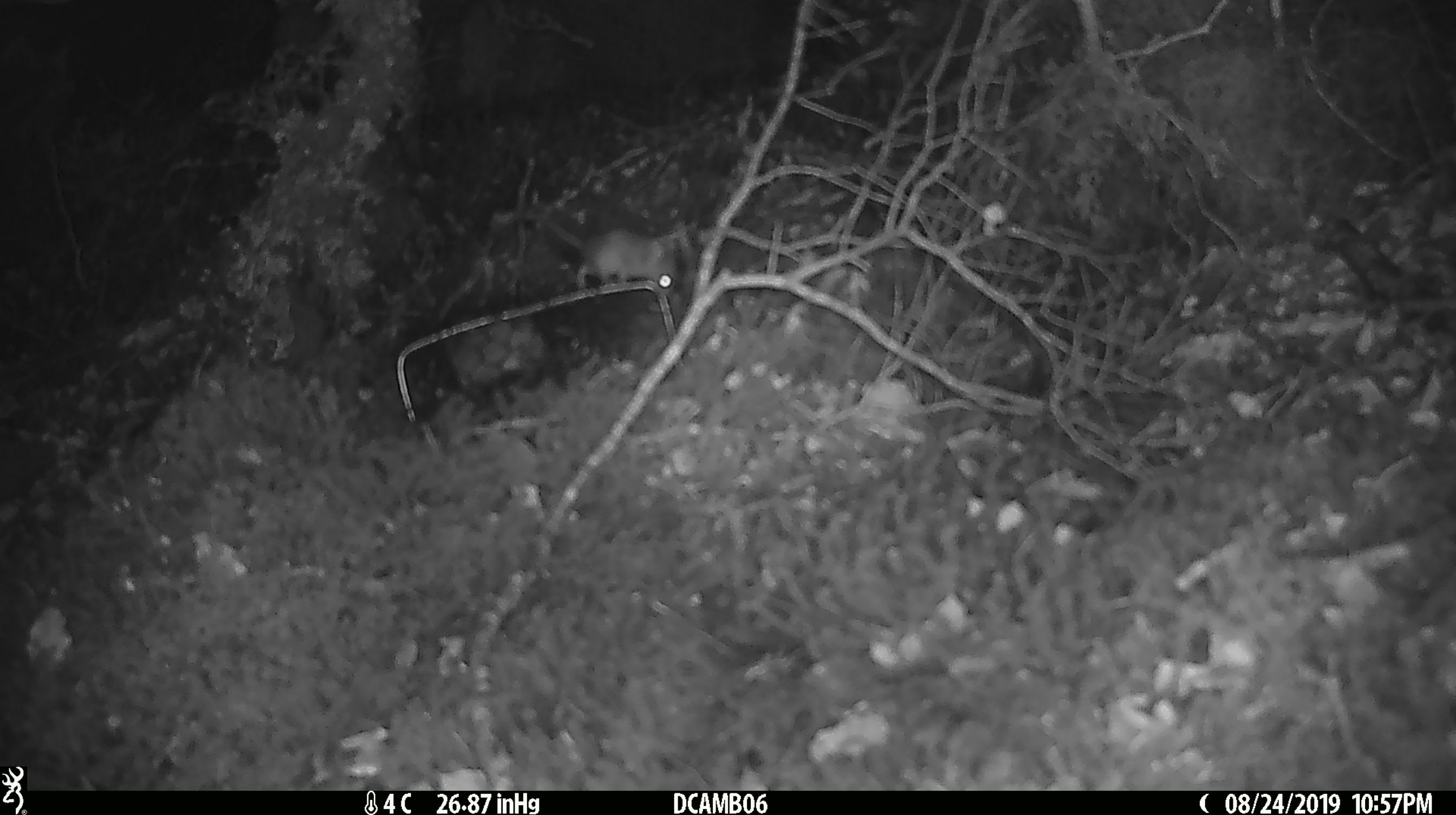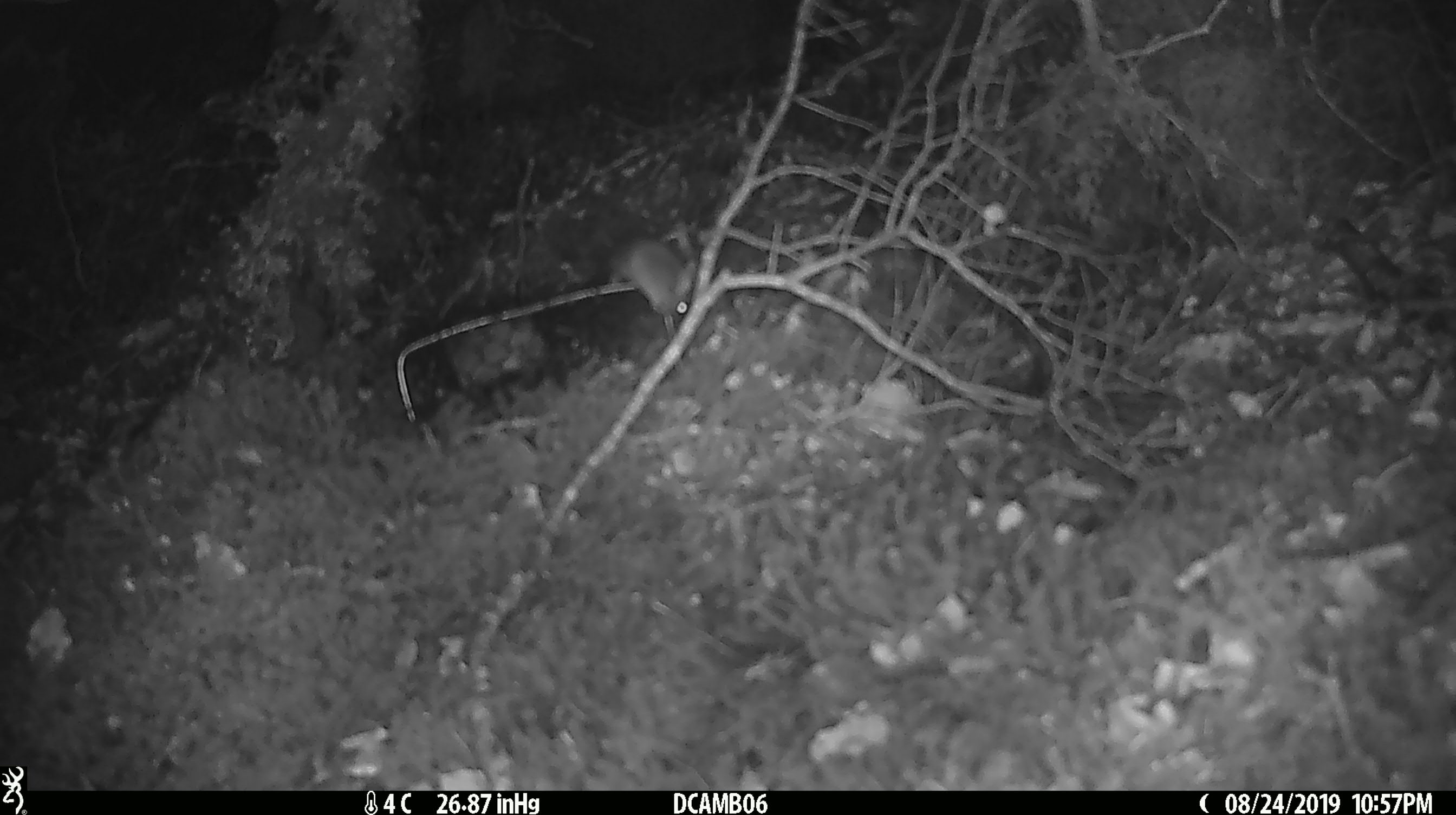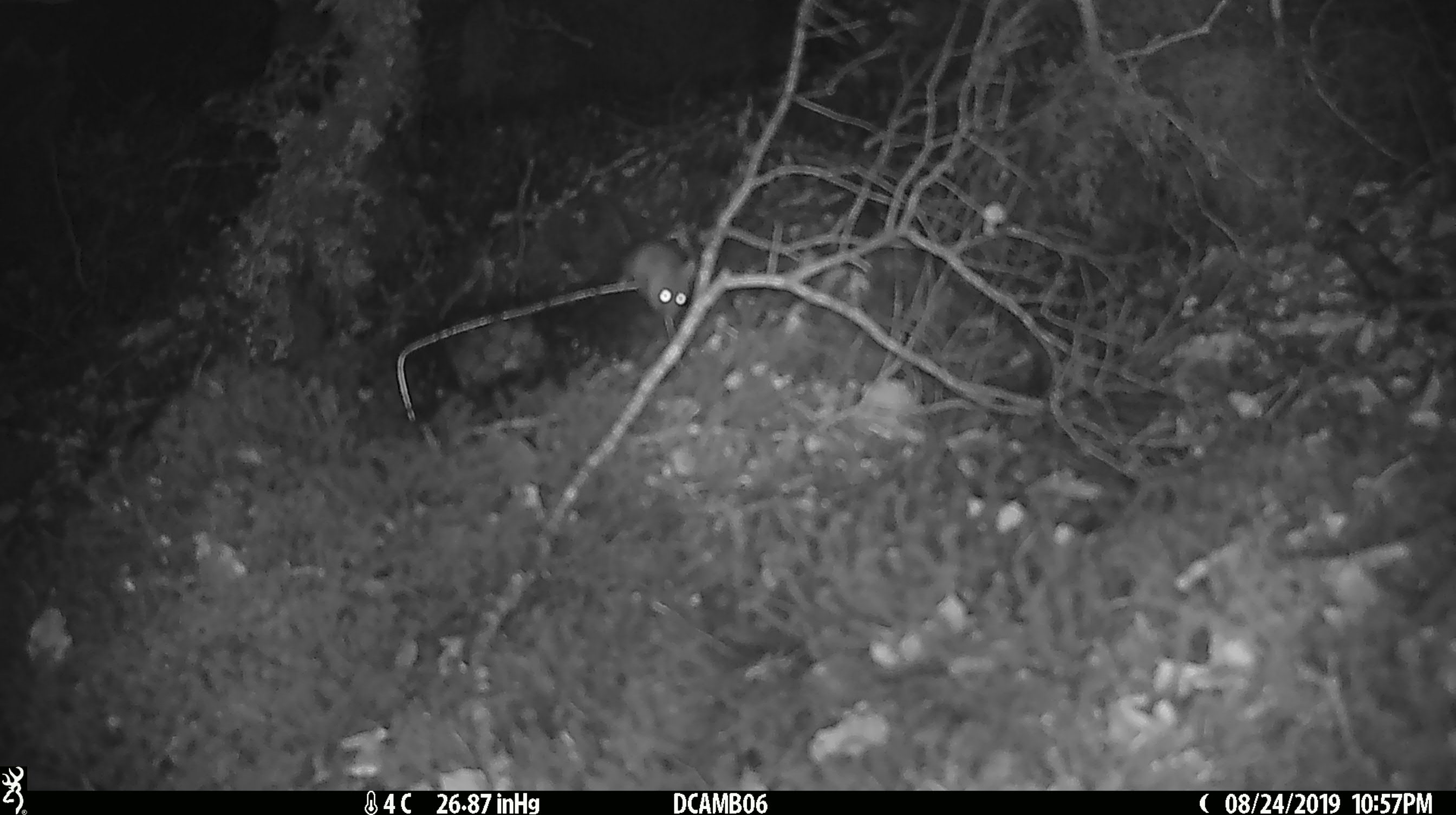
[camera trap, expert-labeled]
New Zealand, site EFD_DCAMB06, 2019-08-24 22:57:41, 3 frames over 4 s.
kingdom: Animalia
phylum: Chordata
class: Mammalia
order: Rodentia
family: Muridae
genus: Mus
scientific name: Mus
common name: mouse